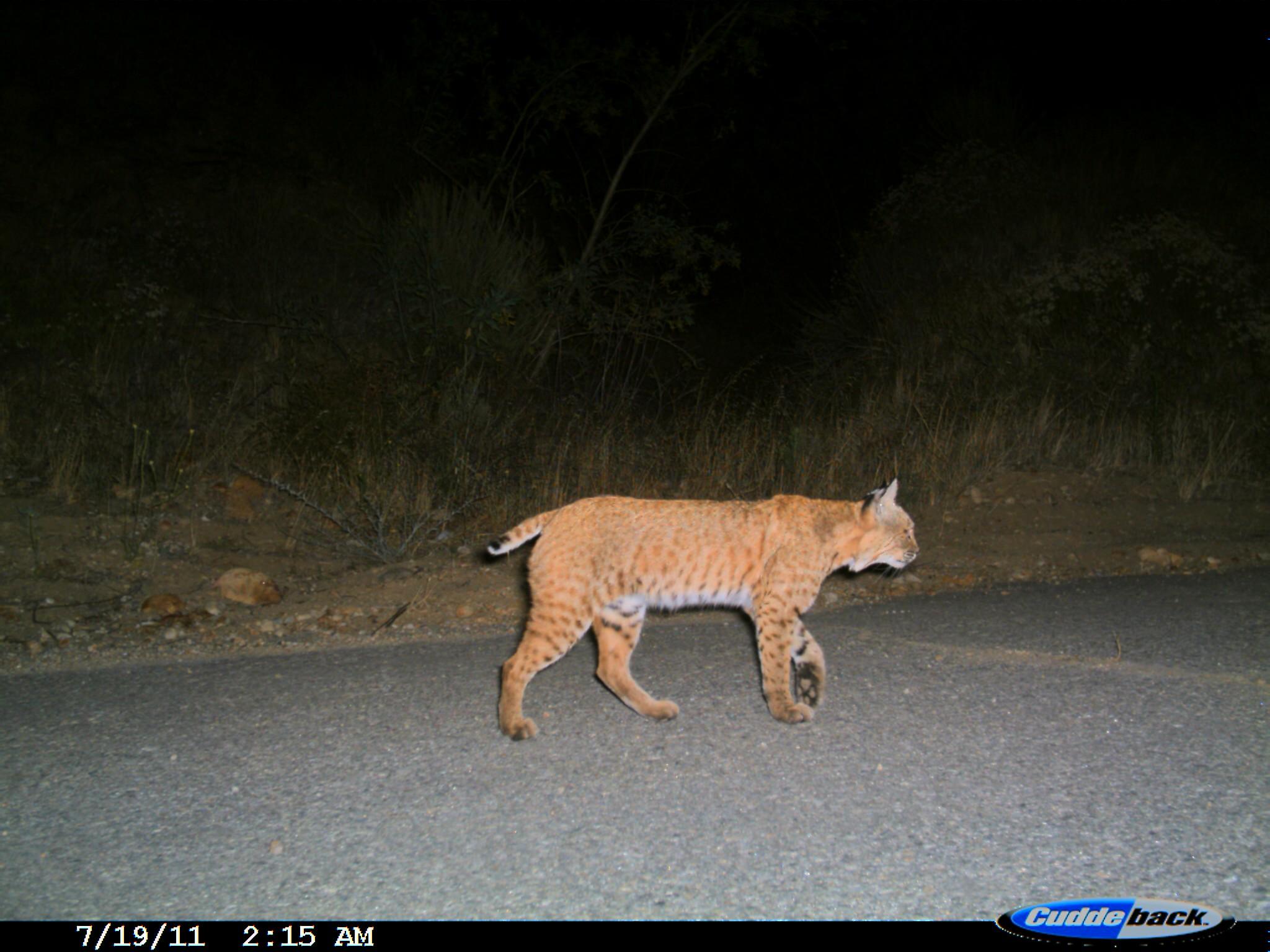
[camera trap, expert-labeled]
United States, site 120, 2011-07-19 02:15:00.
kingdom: Animalia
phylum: Chordata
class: Mammalia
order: Carnivora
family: Felidae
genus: Lynx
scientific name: Lynx rufus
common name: bobcat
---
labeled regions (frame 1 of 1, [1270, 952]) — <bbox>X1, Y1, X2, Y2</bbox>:
bobcat: <bbox>476, 473, 937, 746</bbox>